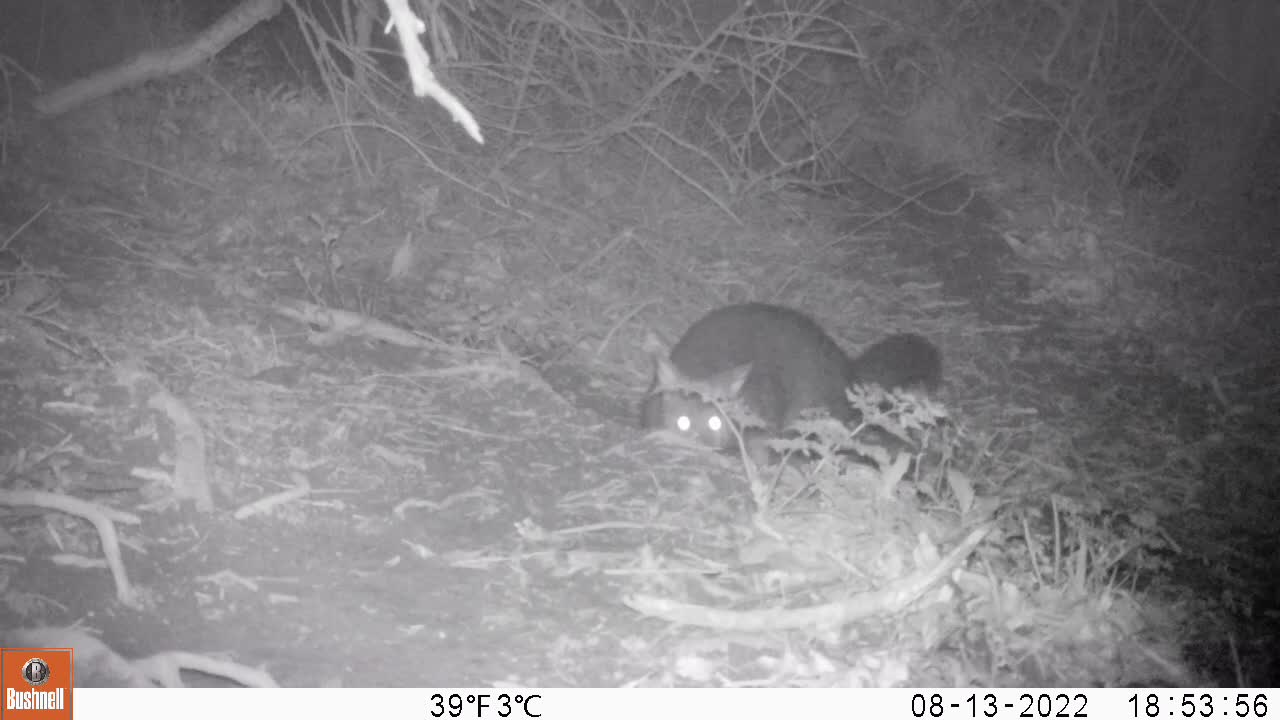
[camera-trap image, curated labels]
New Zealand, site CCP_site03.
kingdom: Animalia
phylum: Chordata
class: Mammalia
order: Diprotodontia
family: Phalangeridae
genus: Trichosurus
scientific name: Trichosurus vulpecula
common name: common brushtail possum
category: possum